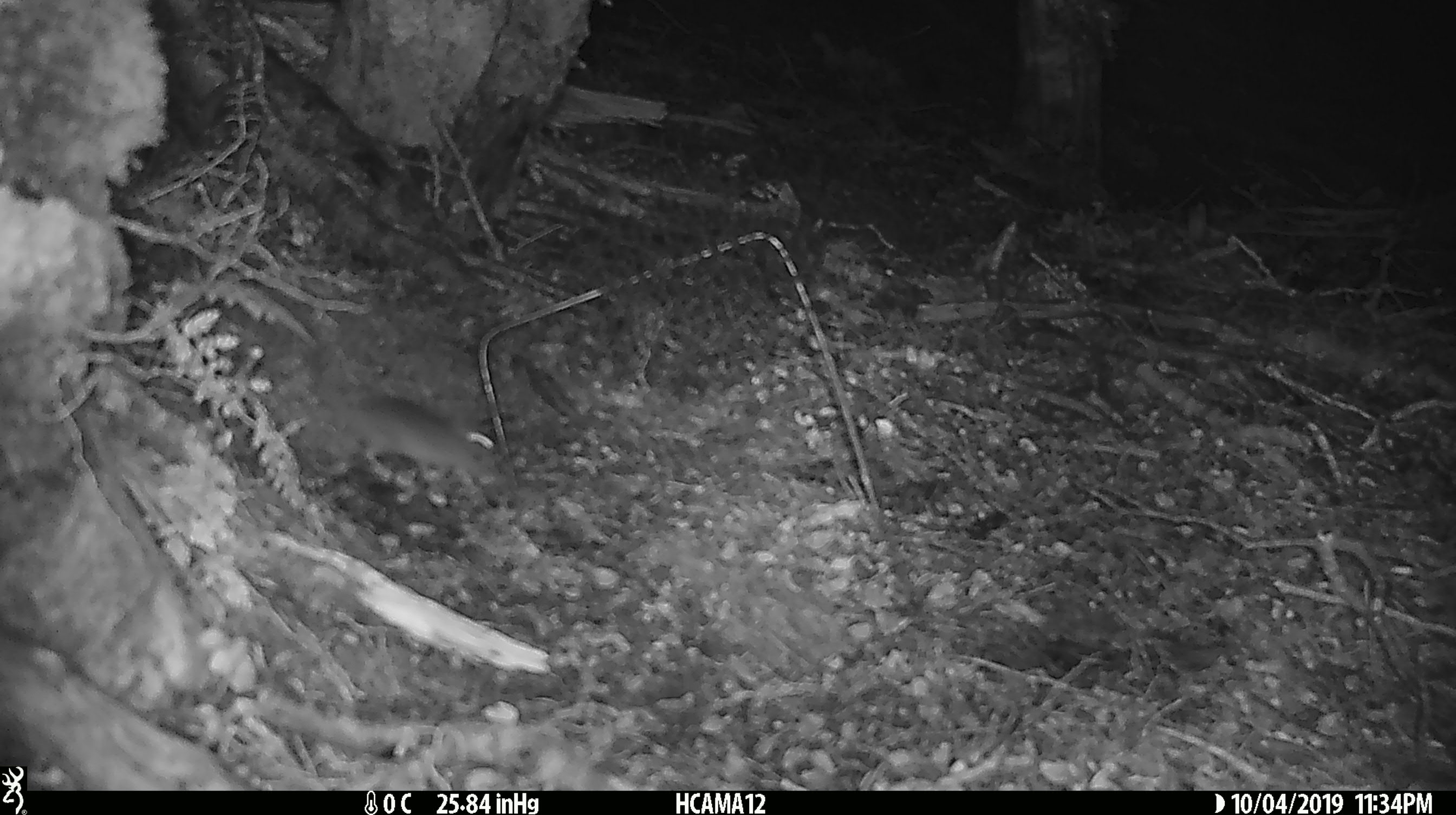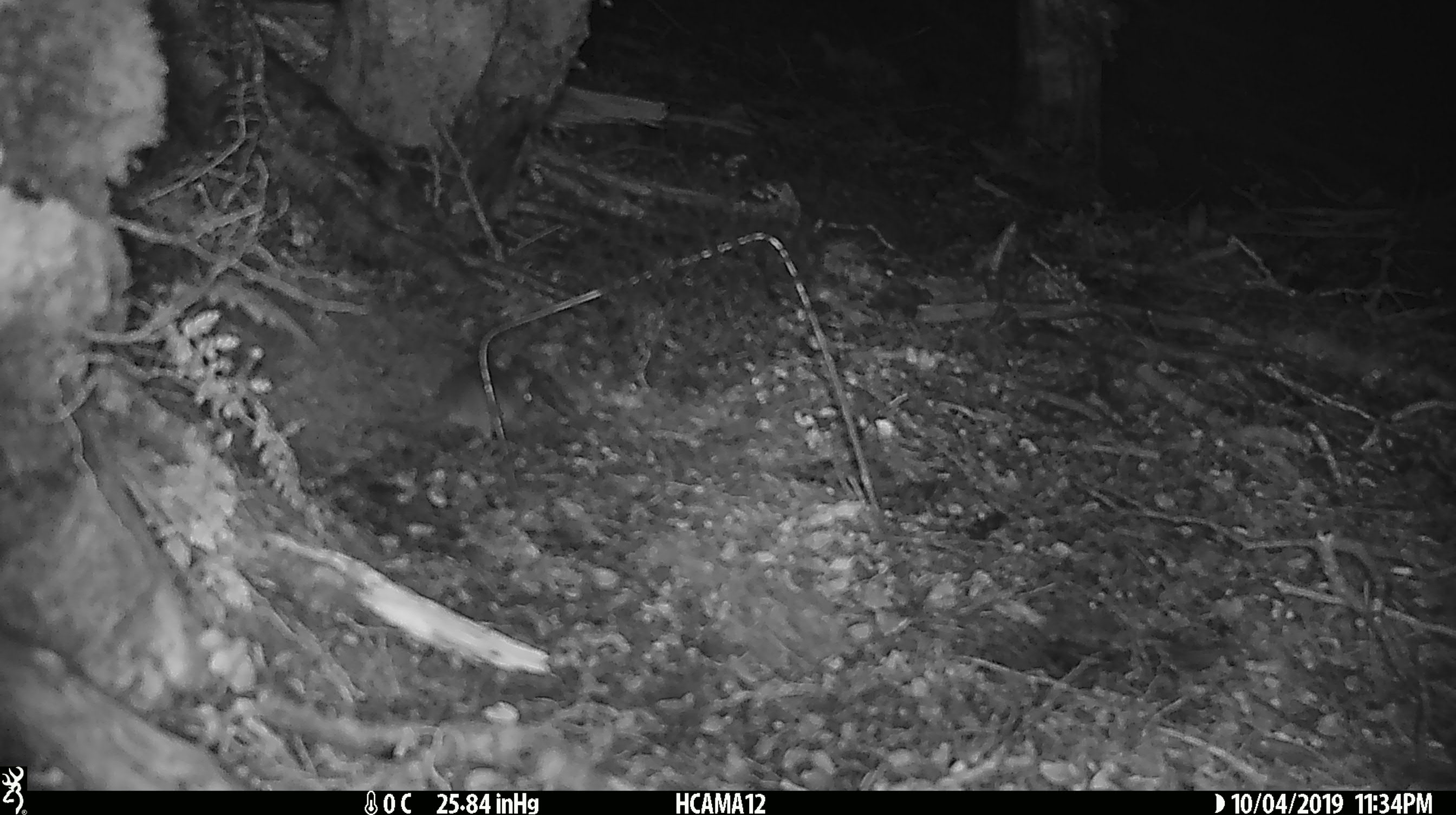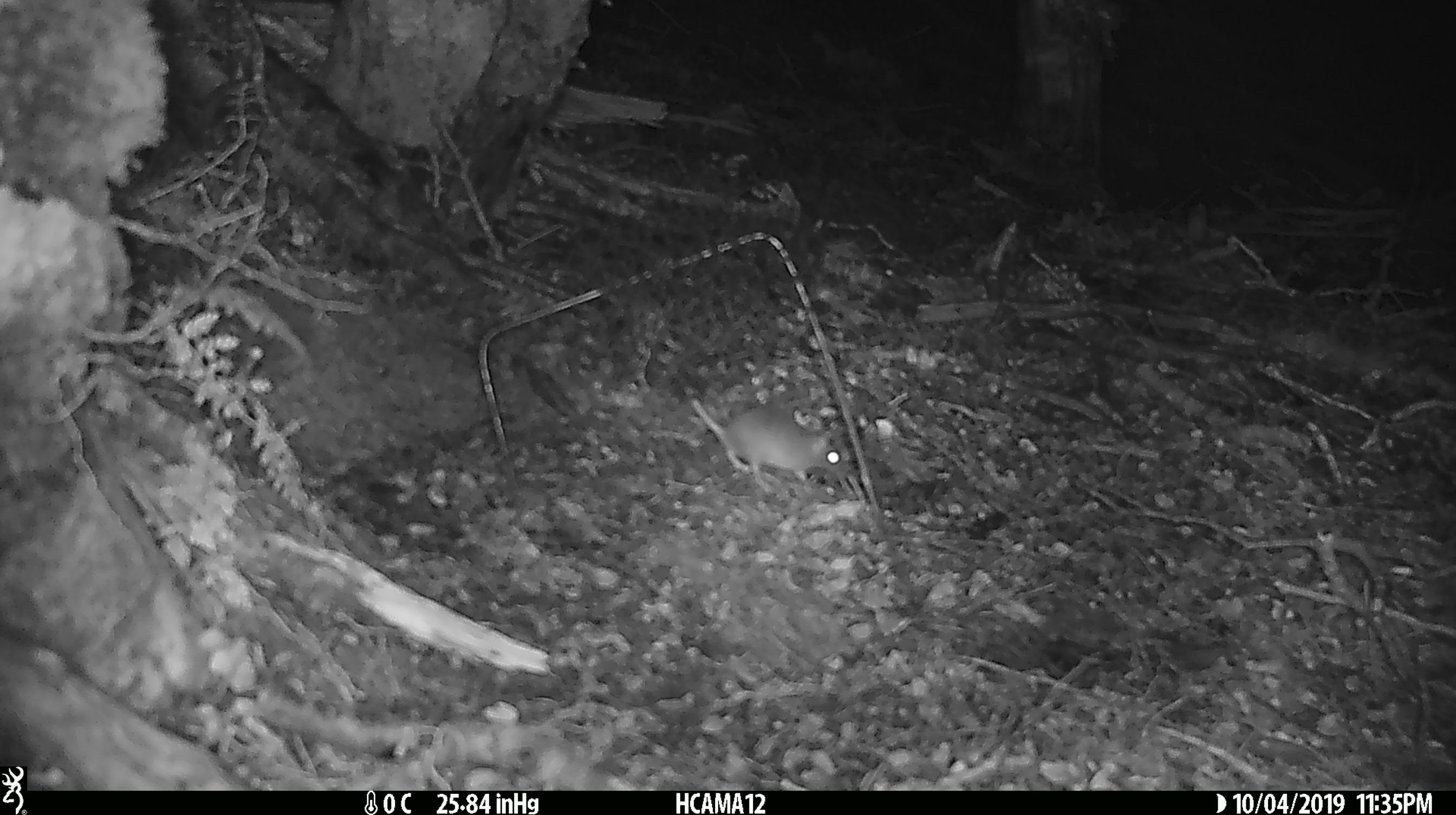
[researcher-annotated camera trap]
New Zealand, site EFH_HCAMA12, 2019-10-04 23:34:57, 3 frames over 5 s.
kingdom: Animalia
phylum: Chordata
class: Mammalia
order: Rodentia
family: Muridae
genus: Mus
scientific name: Mus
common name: mouse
Mouse (Mus).